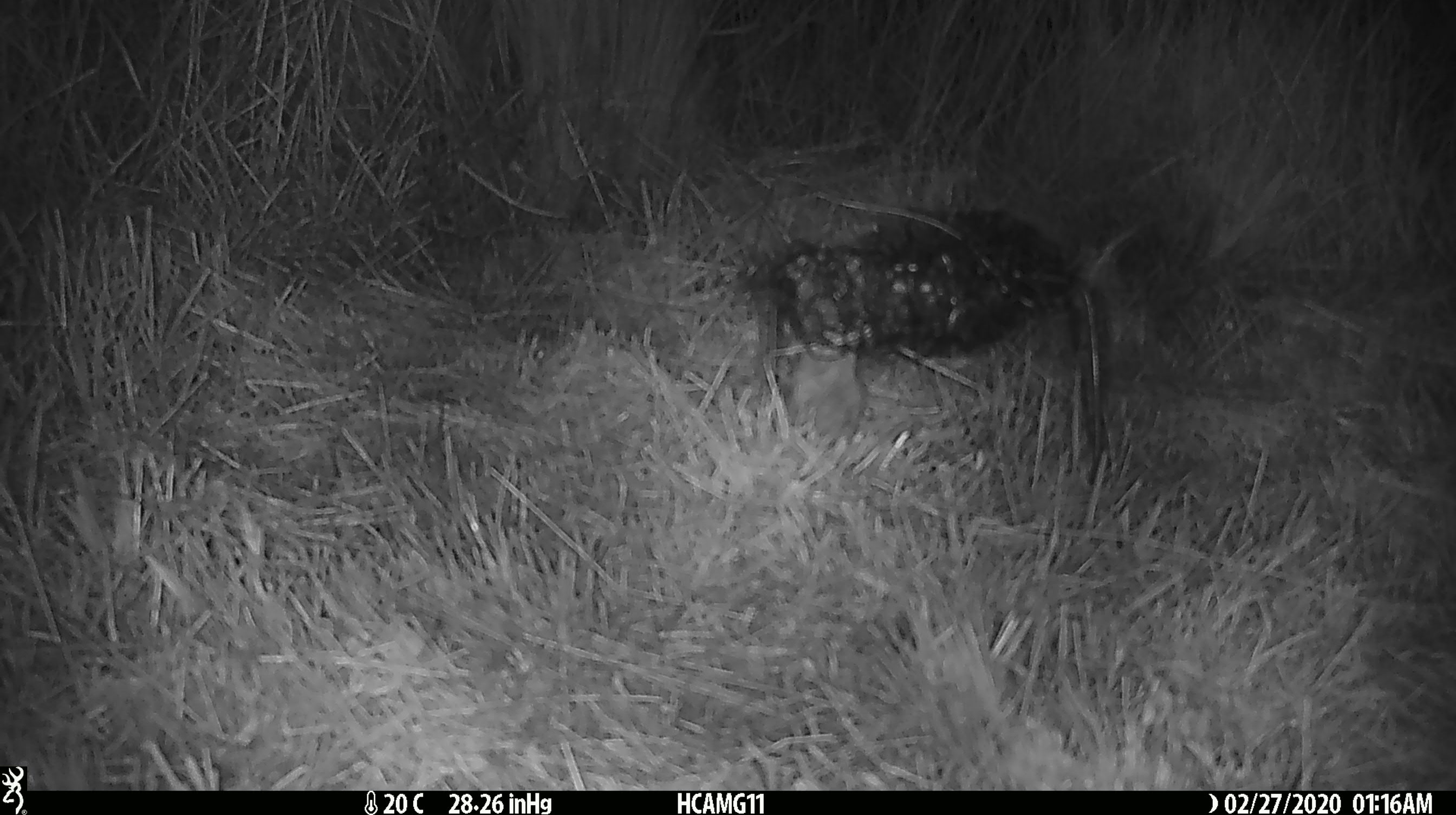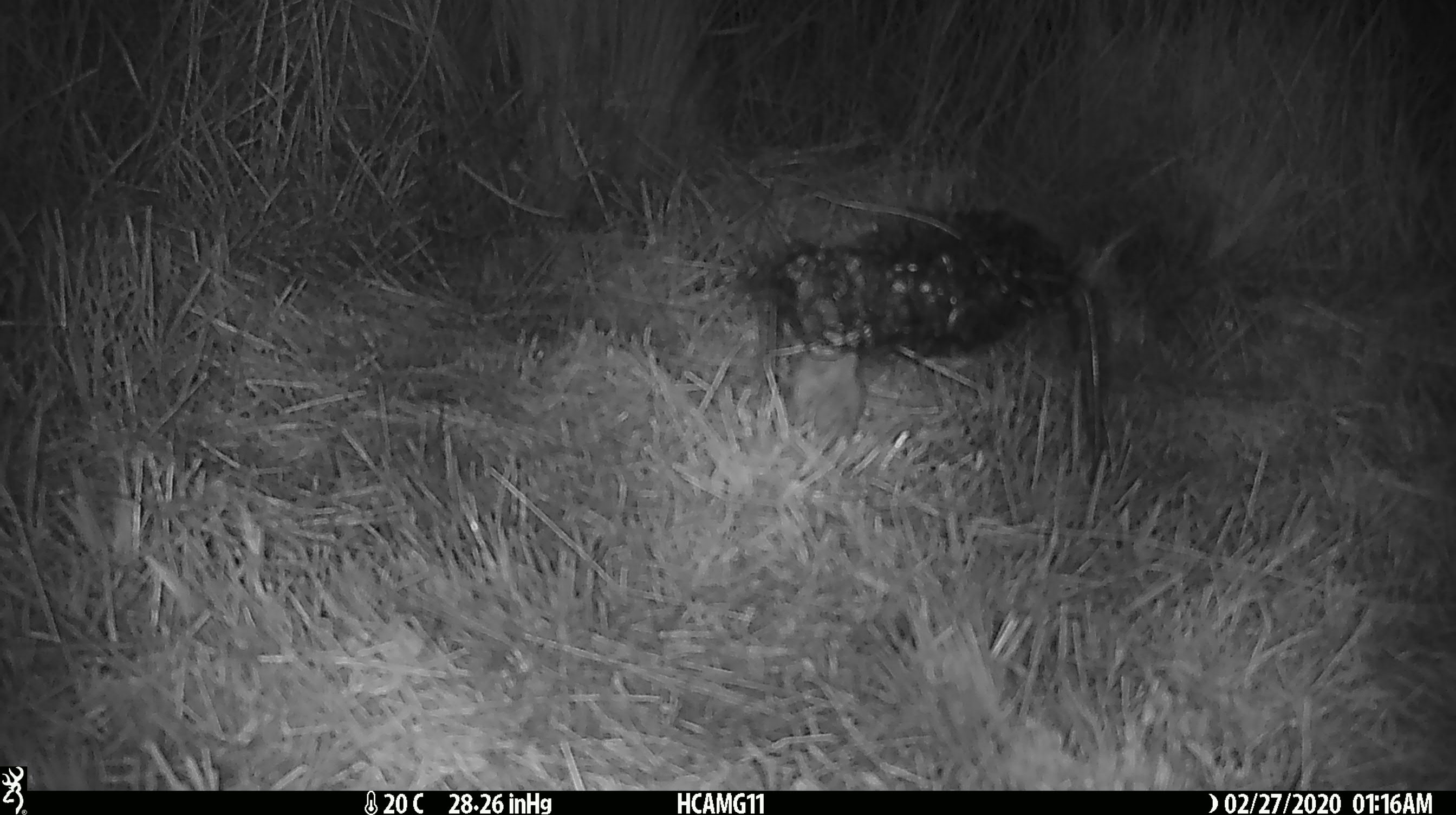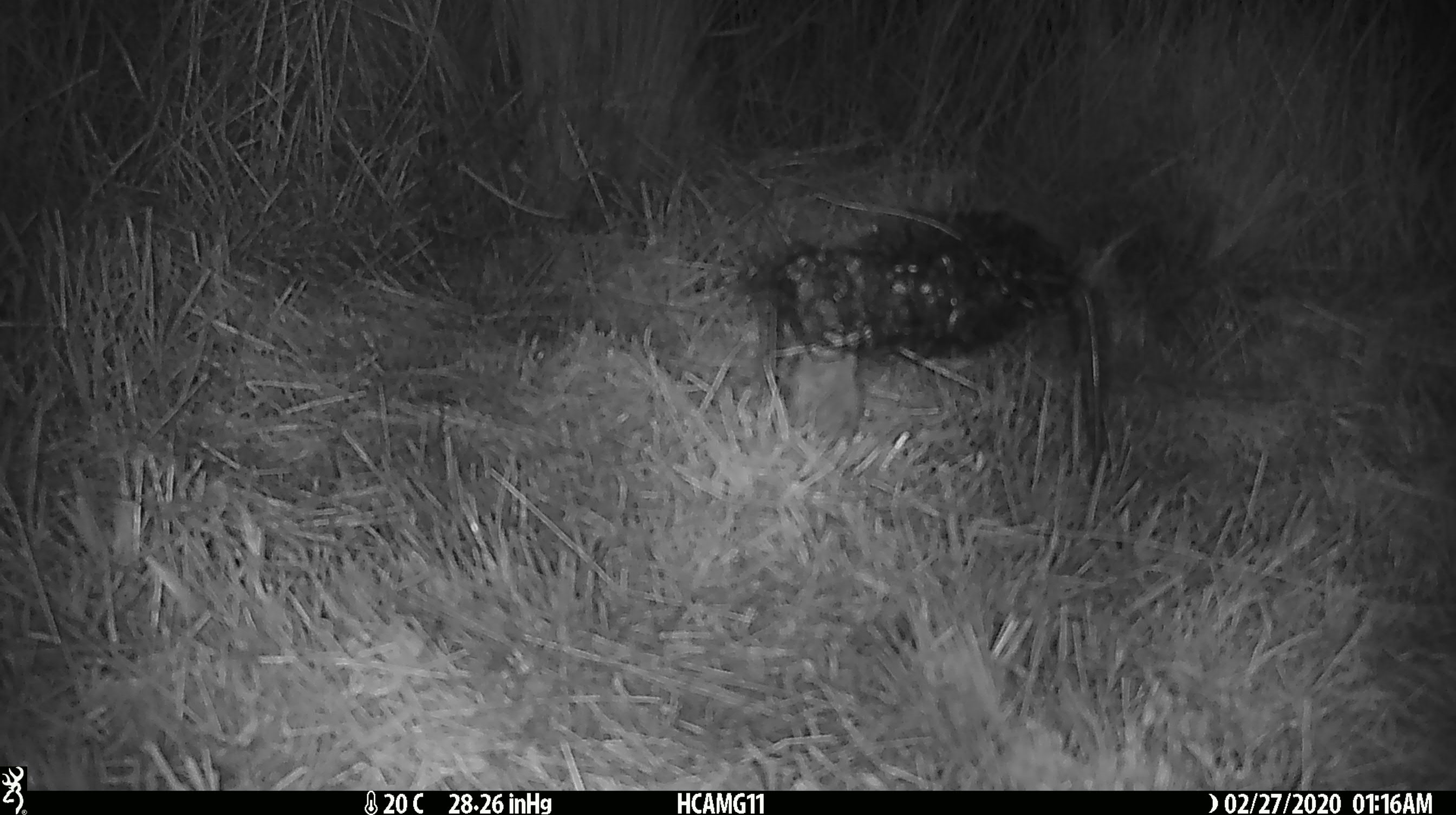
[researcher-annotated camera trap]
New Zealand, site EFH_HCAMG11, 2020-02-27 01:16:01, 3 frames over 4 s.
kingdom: Animalia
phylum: Chordata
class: Mammalia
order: Rodentia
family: Muridae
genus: Mus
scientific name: Mus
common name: mouse